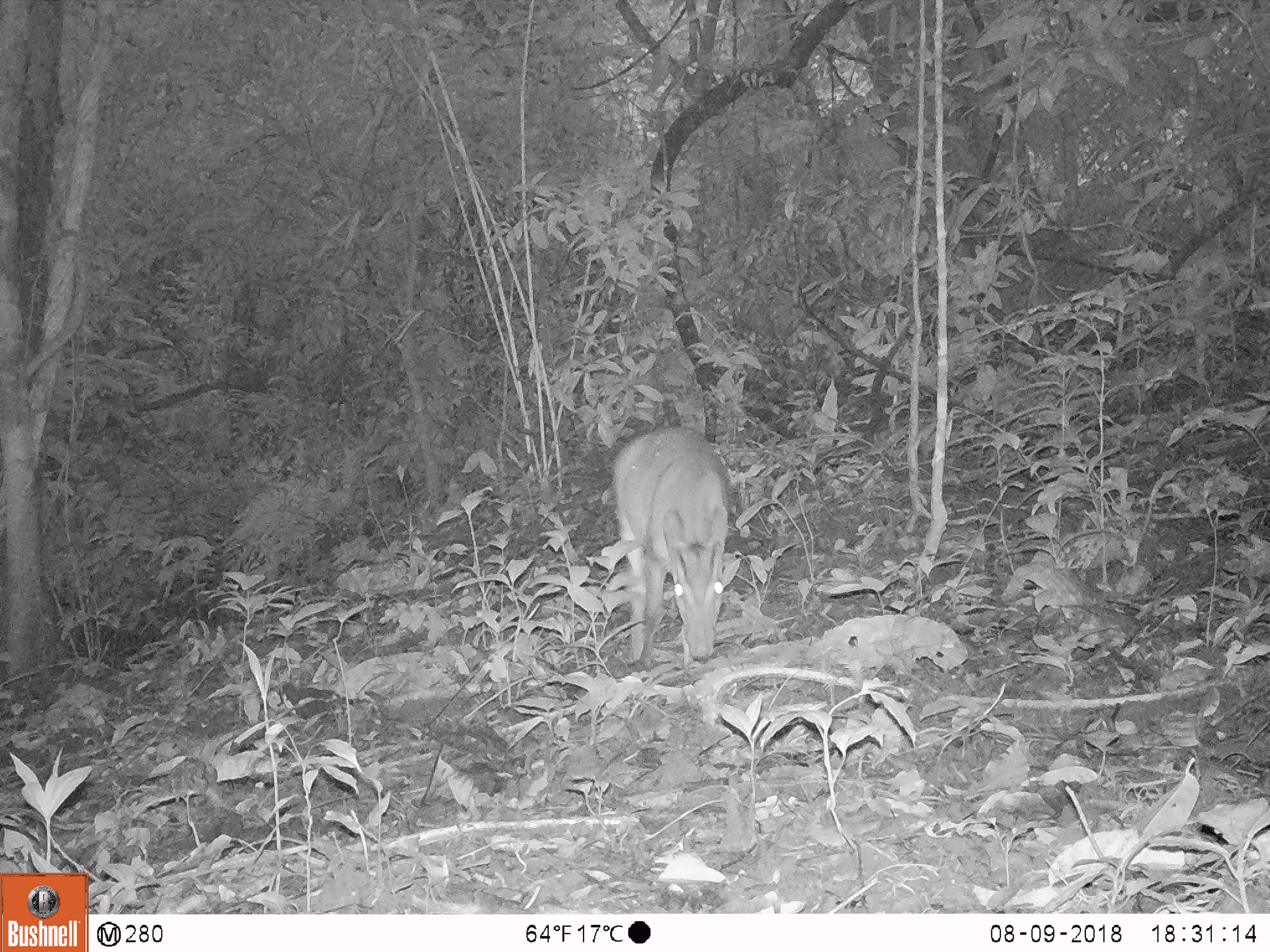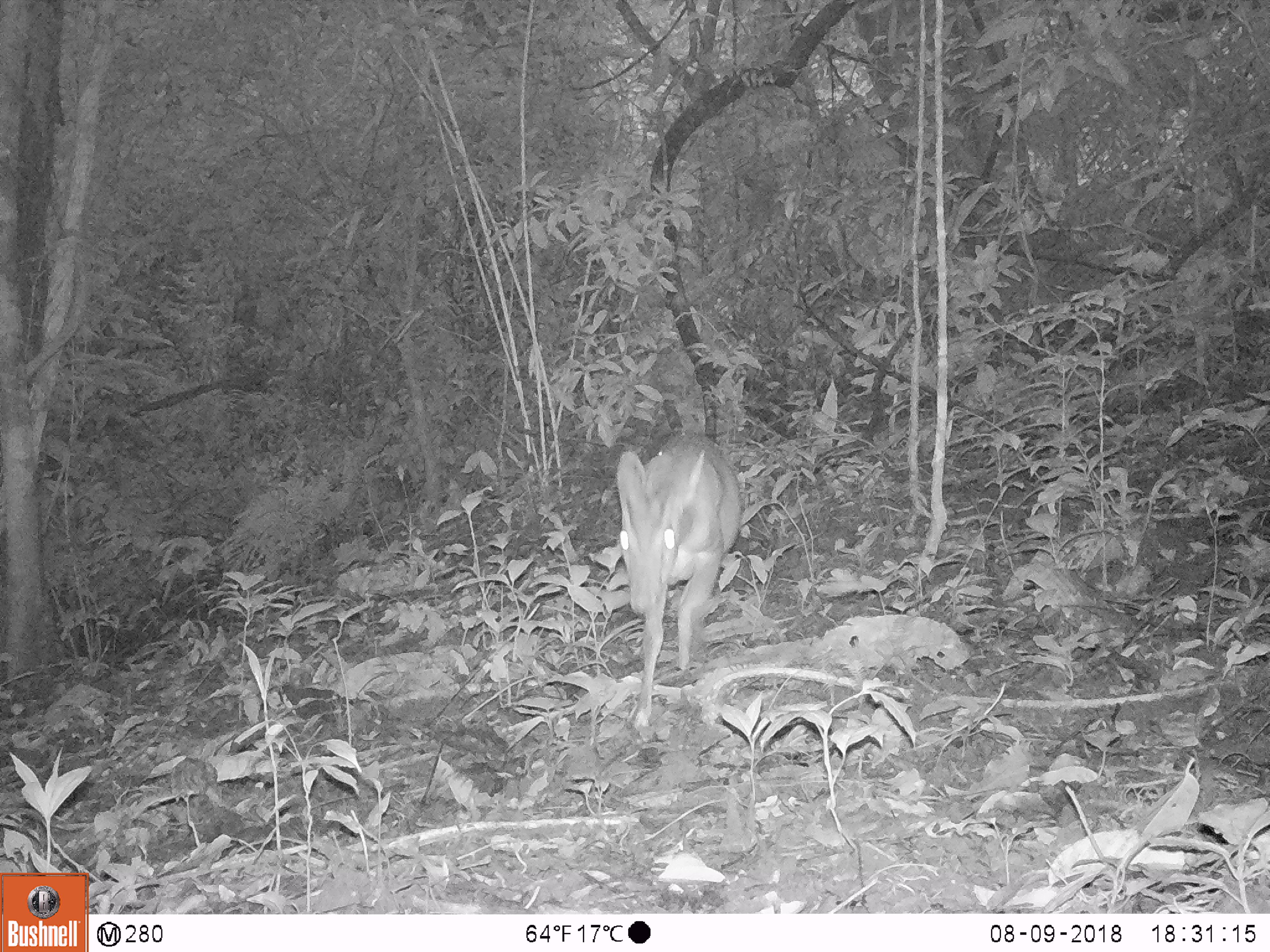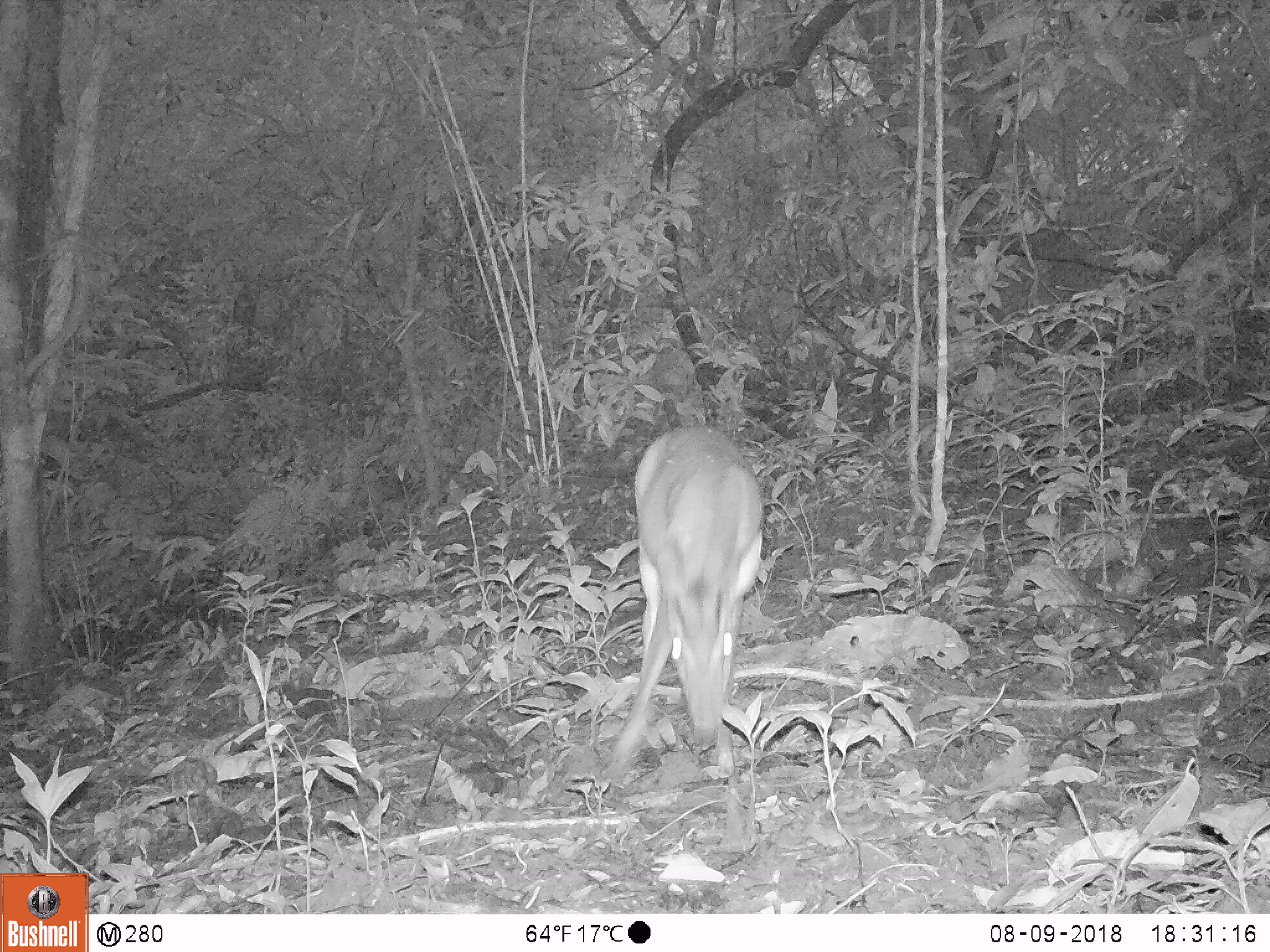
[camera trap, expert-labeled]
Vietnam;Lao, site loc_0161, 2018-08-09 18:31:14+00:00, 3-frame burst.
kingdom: Animalia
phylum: Chordata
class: Mammalia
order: Artiodactyla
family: Cervidae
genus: Muntiacus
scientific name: Muntiacus vuquangensis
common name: large-antlered muntjac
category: large antlered muntjac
Large antlered muntjac (large-antlered muntjac) (Muntiacus vuquangensis). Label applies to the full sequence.